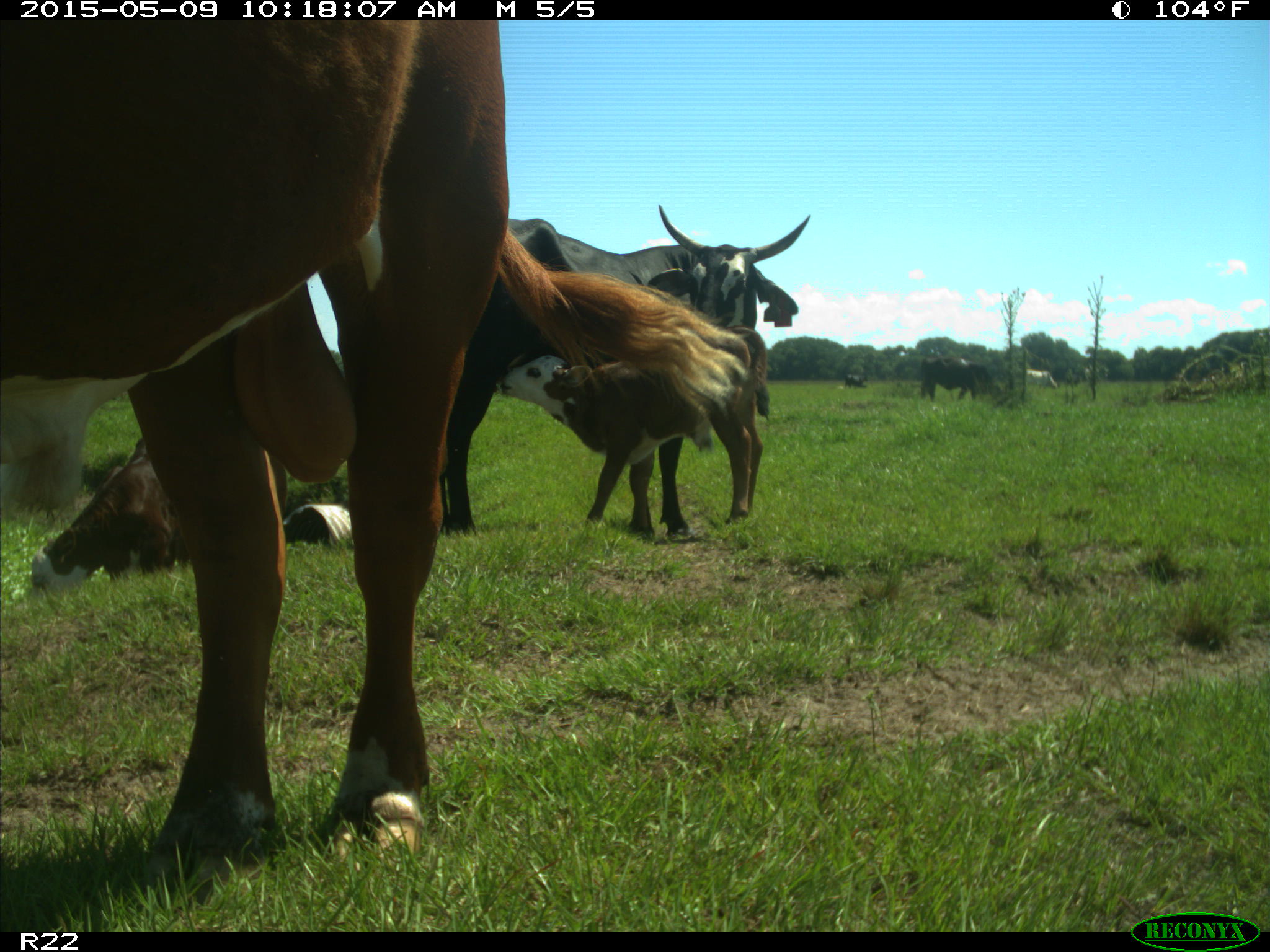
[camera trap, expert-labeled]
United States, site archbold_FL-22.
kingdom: Animalia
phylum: Chordata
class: Mammalia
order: Artiodactyla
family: Bovidae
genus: Bos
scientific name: Bos taurus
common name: domestic cow